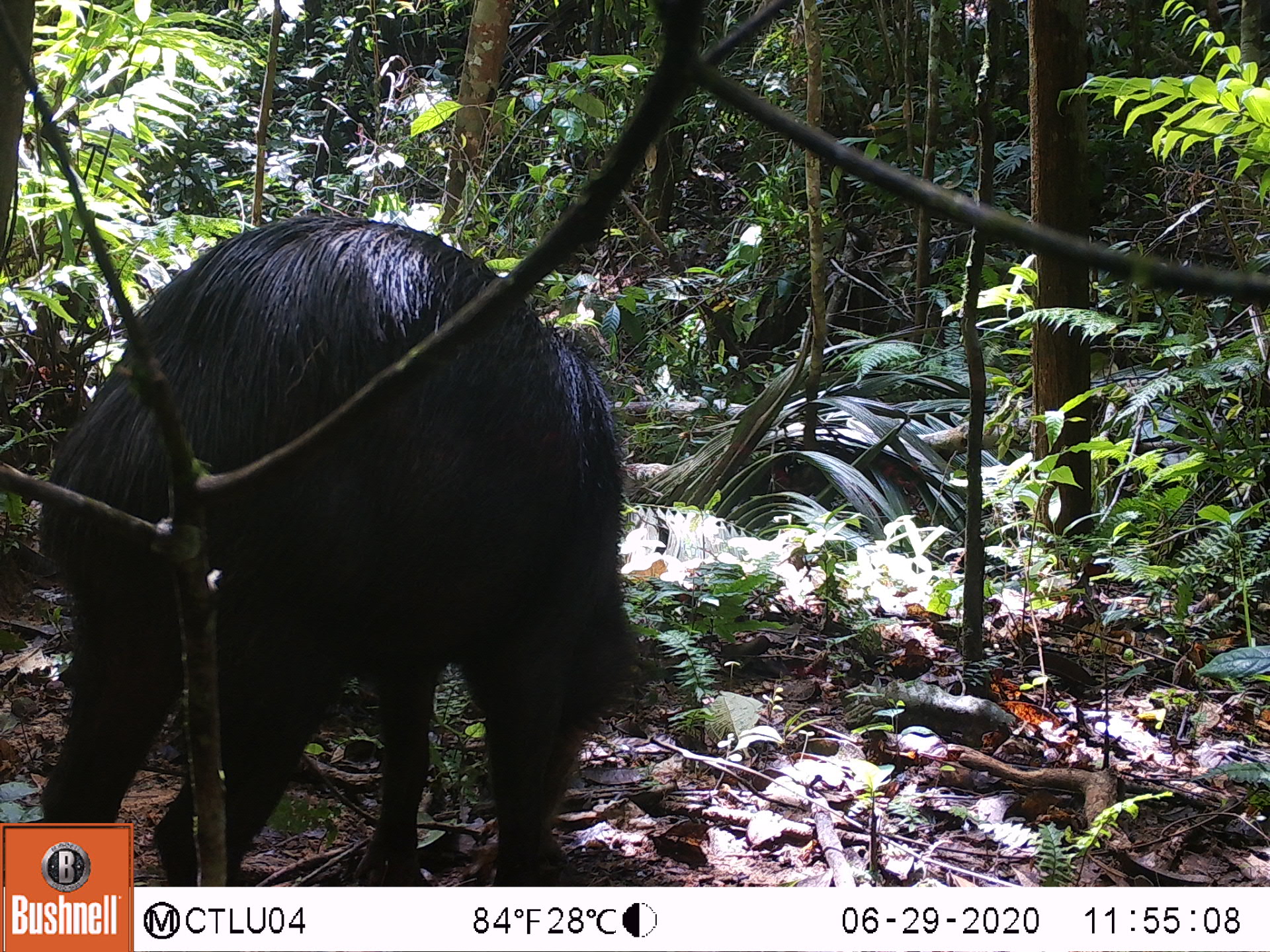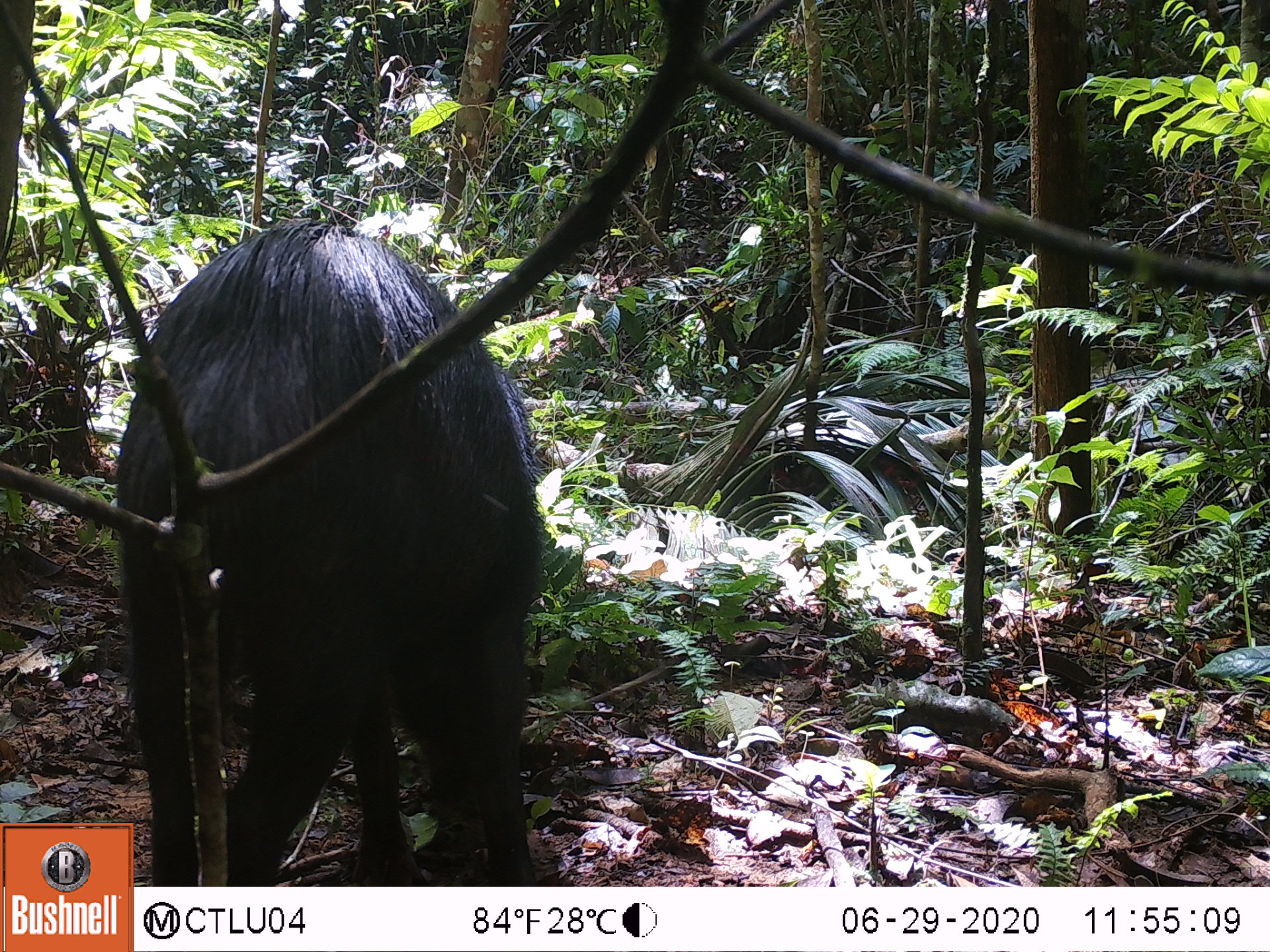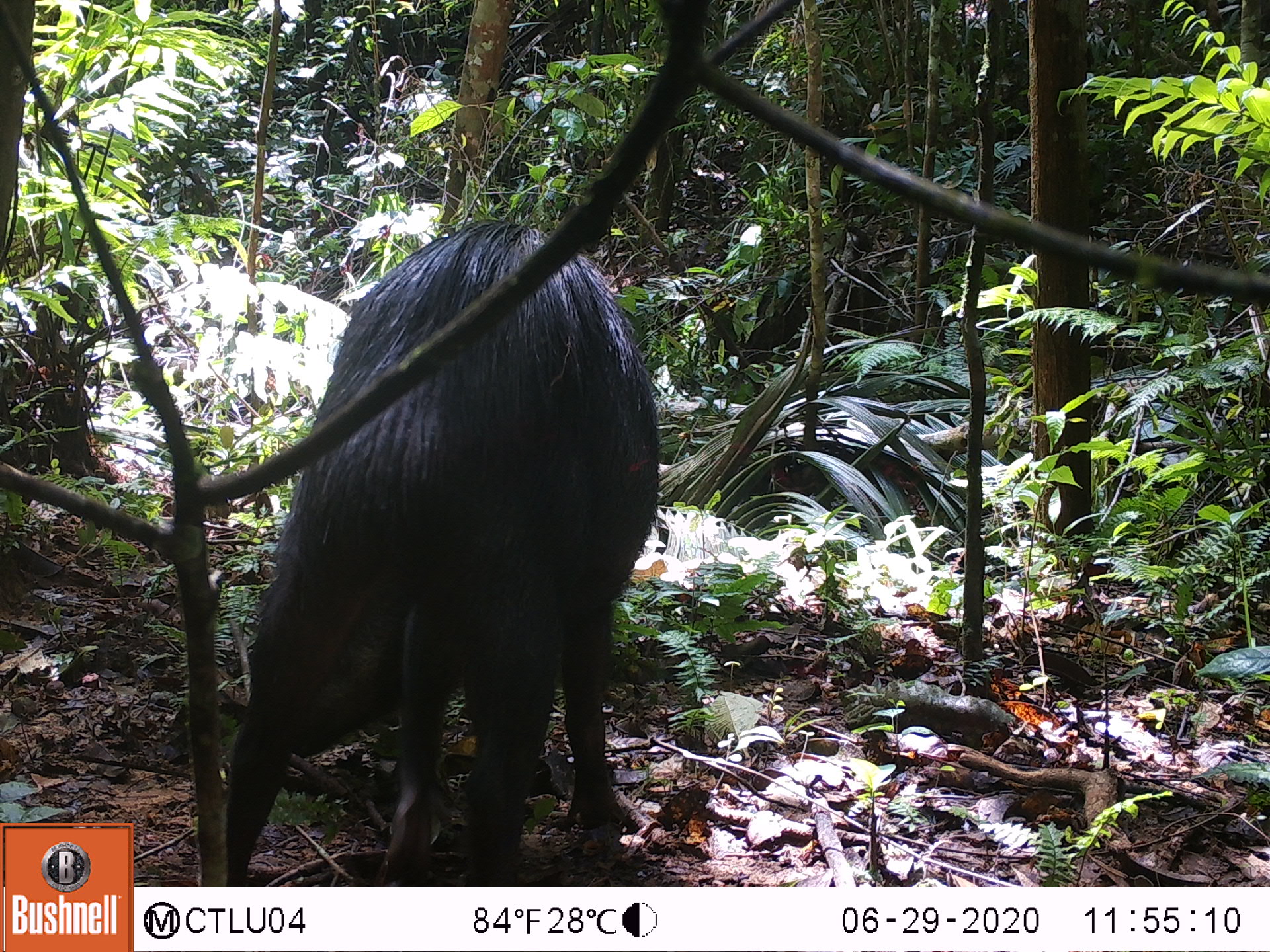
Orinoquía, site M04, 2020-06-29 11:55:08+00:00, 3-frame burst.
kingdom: Animalia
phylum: Chordata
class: Mammalia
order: Artiodactyla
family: Tayassuidae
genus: Tayassu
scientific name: Tayassu pecari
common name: white-lipped peccary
White-lipped peccary (Tayassu pecari).